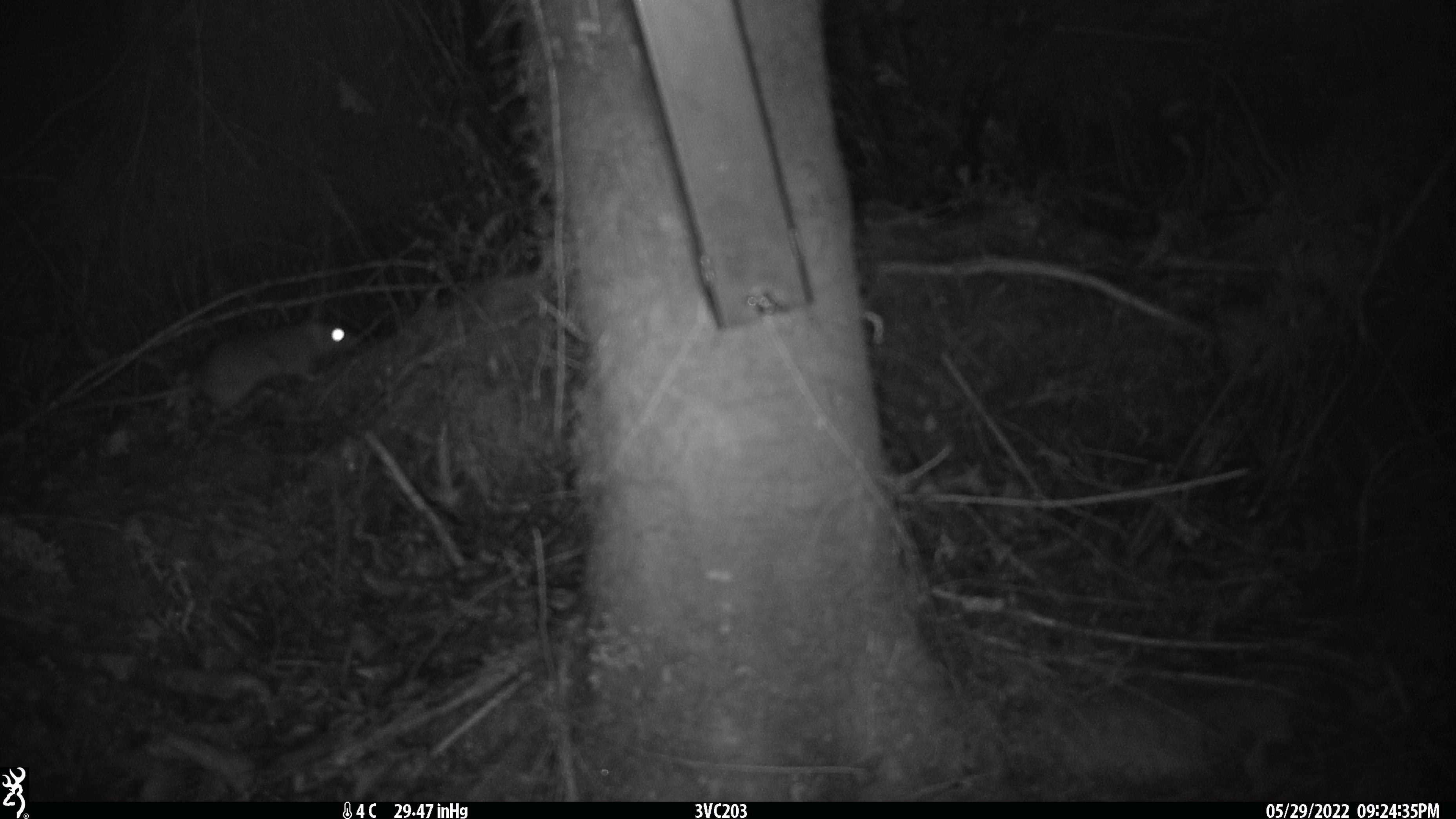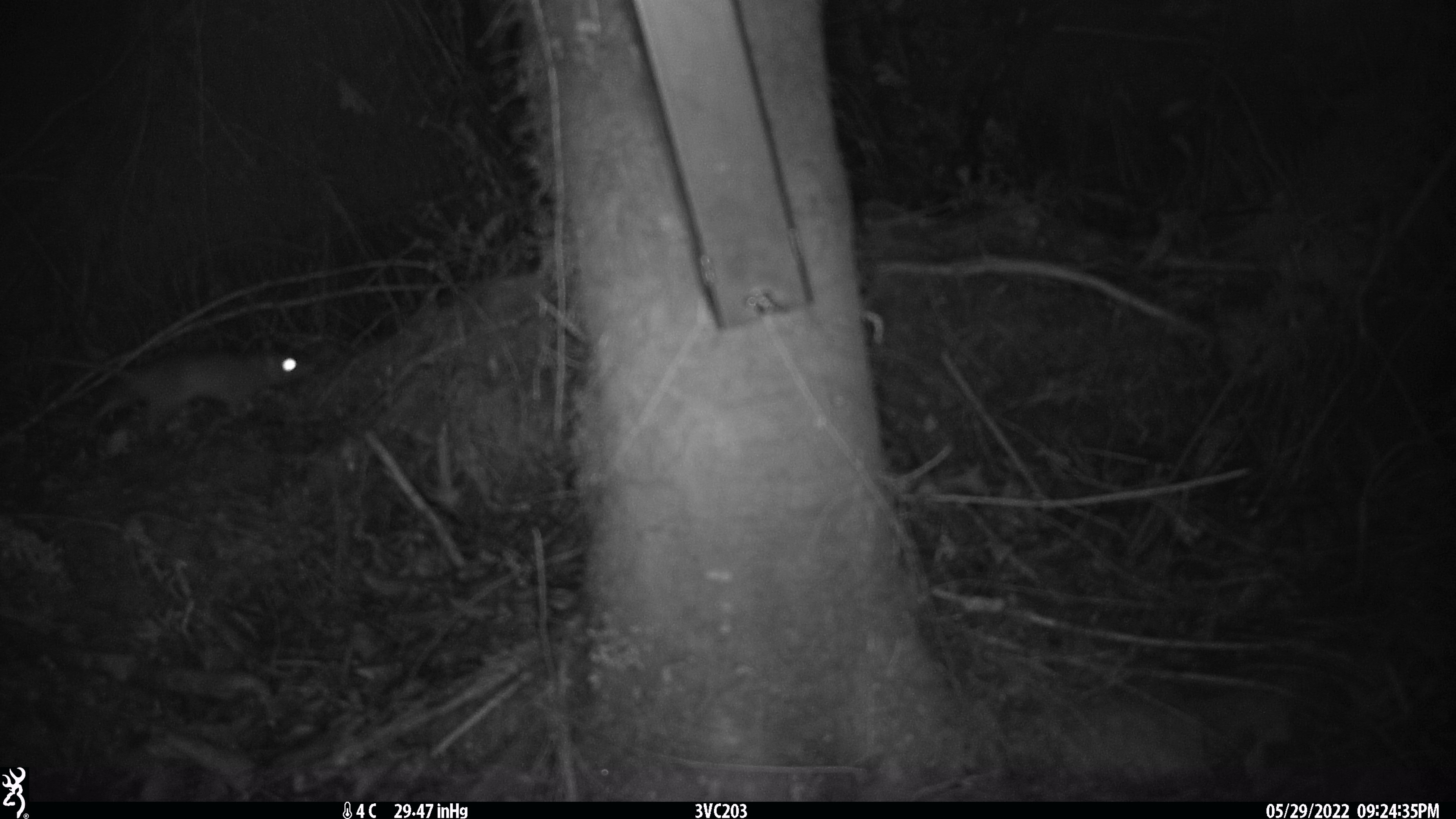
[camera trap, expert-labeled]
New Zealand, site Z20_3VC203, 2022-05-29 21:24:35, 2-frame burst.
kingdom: Animalia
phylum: Chordata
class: Mammalia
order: Rodentia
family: Muridae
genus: Rattus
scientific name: Rattus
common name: rat